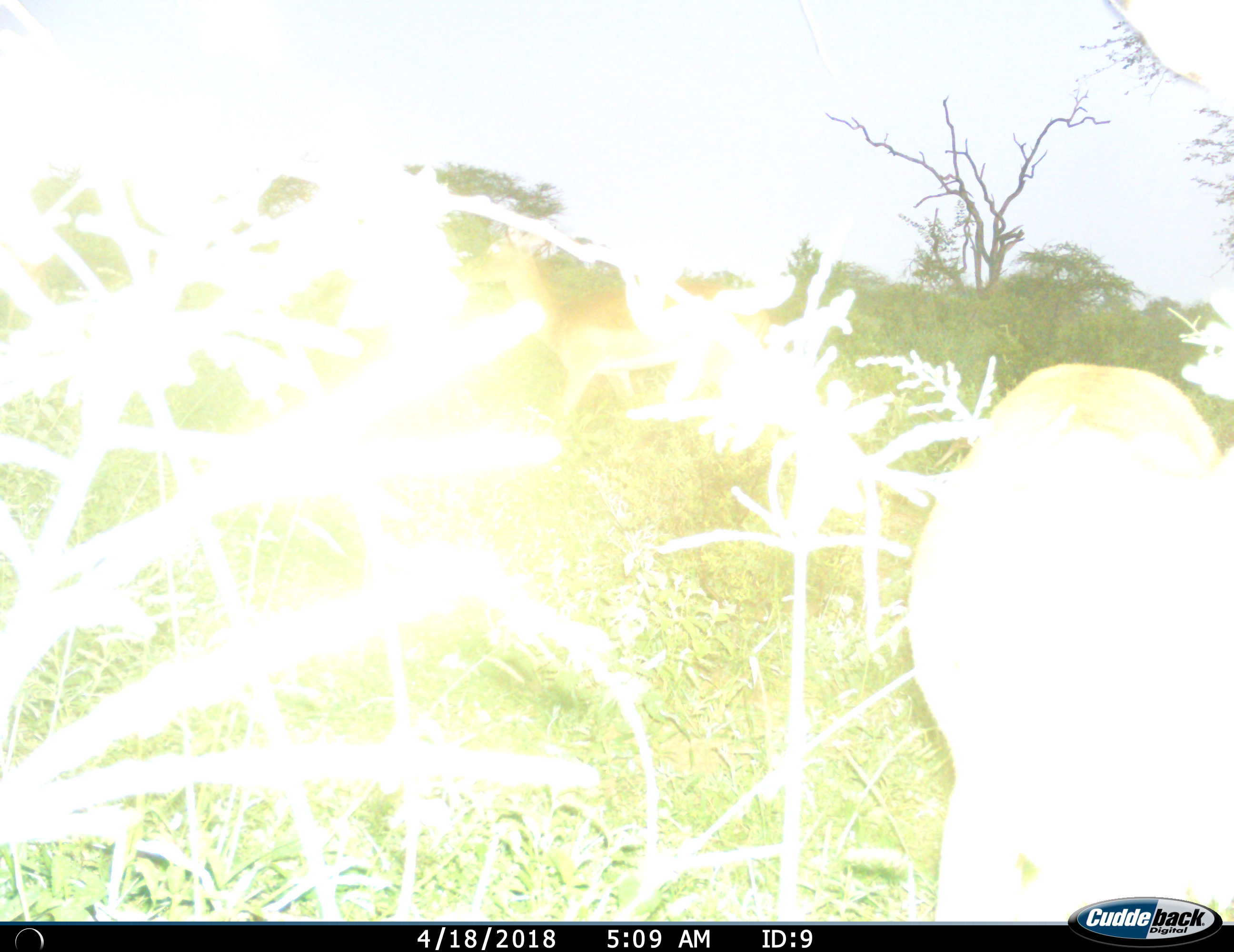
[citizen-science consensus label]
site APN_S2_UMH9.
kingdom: Animalia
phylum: Chordata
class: Mammalia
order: Artiodactyla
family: Bovidae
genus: Aepyceros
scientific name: Aepyceros melampus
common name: impala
Impala (Aepyceros melampus), count 1. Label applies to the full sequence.